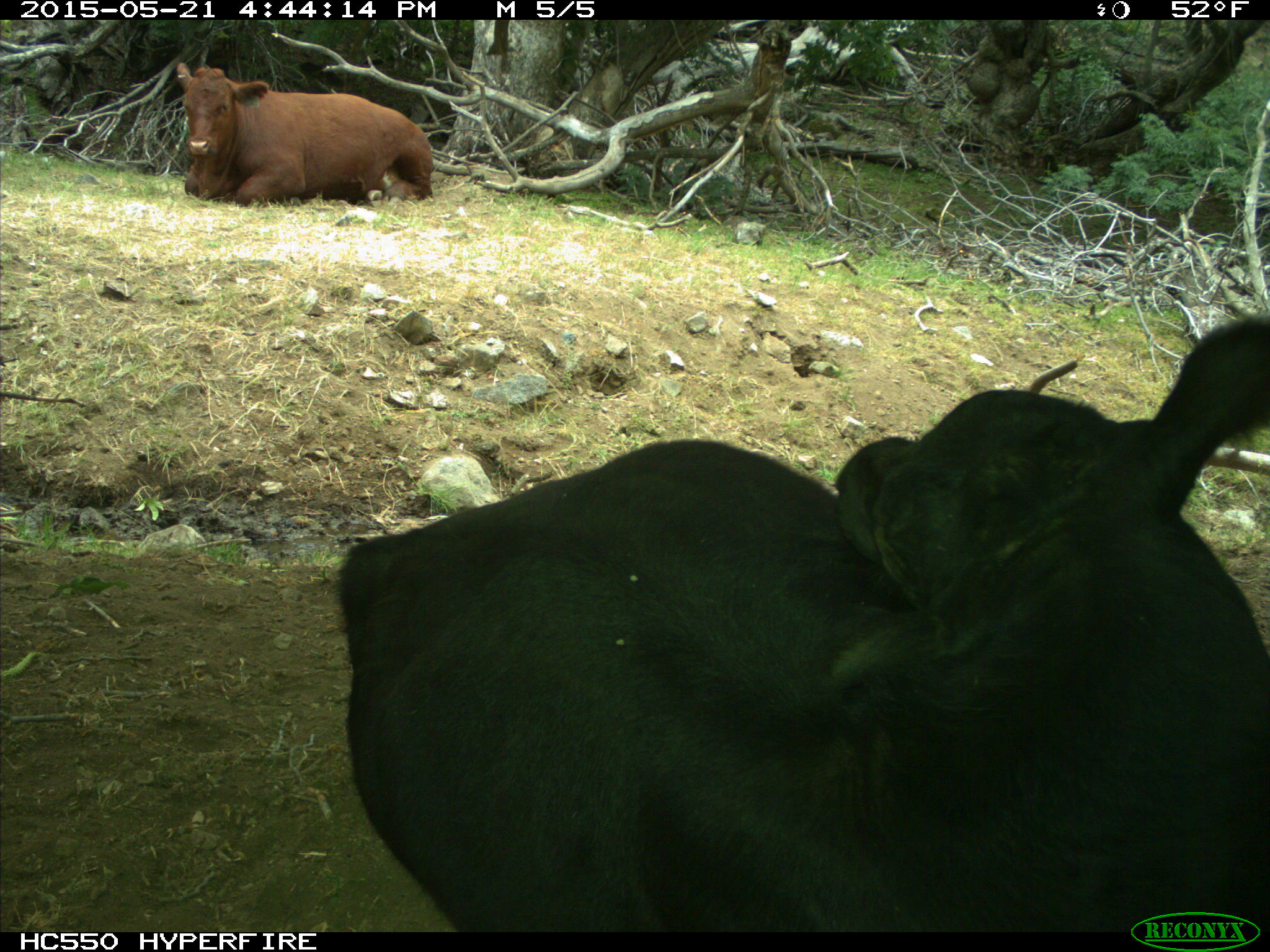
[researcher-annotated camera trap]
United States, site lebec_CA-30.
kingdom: Animalia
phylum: Chordata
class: Mammalia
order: Artiodactyla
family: Bovidae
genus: Bos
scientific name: Bos taurus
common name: domestic cow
Bos taurus (domestic cow).